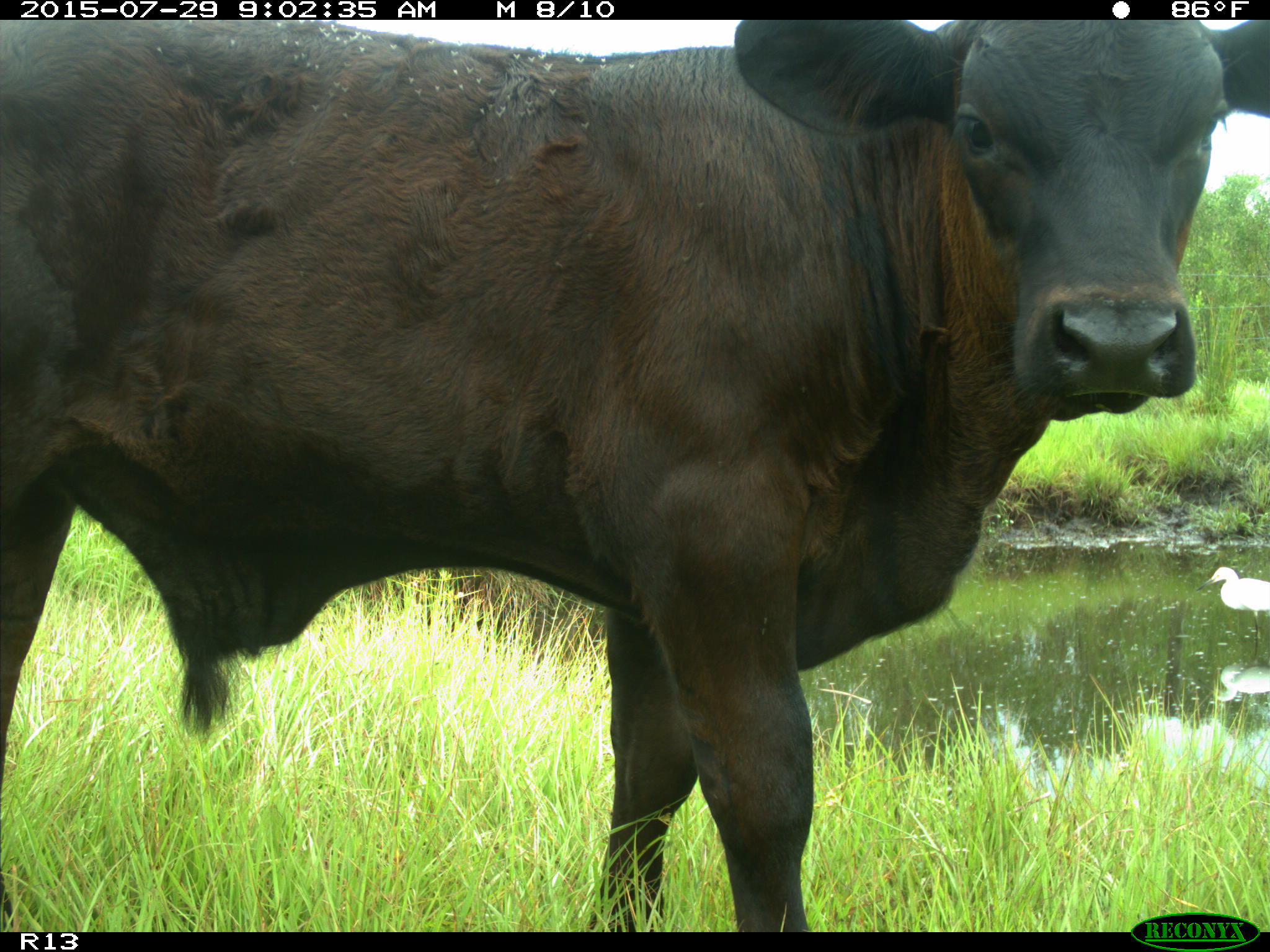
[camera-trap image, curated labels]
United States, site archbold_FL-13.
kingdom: Animalia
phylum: Chordata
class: Mammalia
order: Artiodactyla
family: Bovidae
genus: Bos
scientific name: Bos taurus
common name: domestic cow